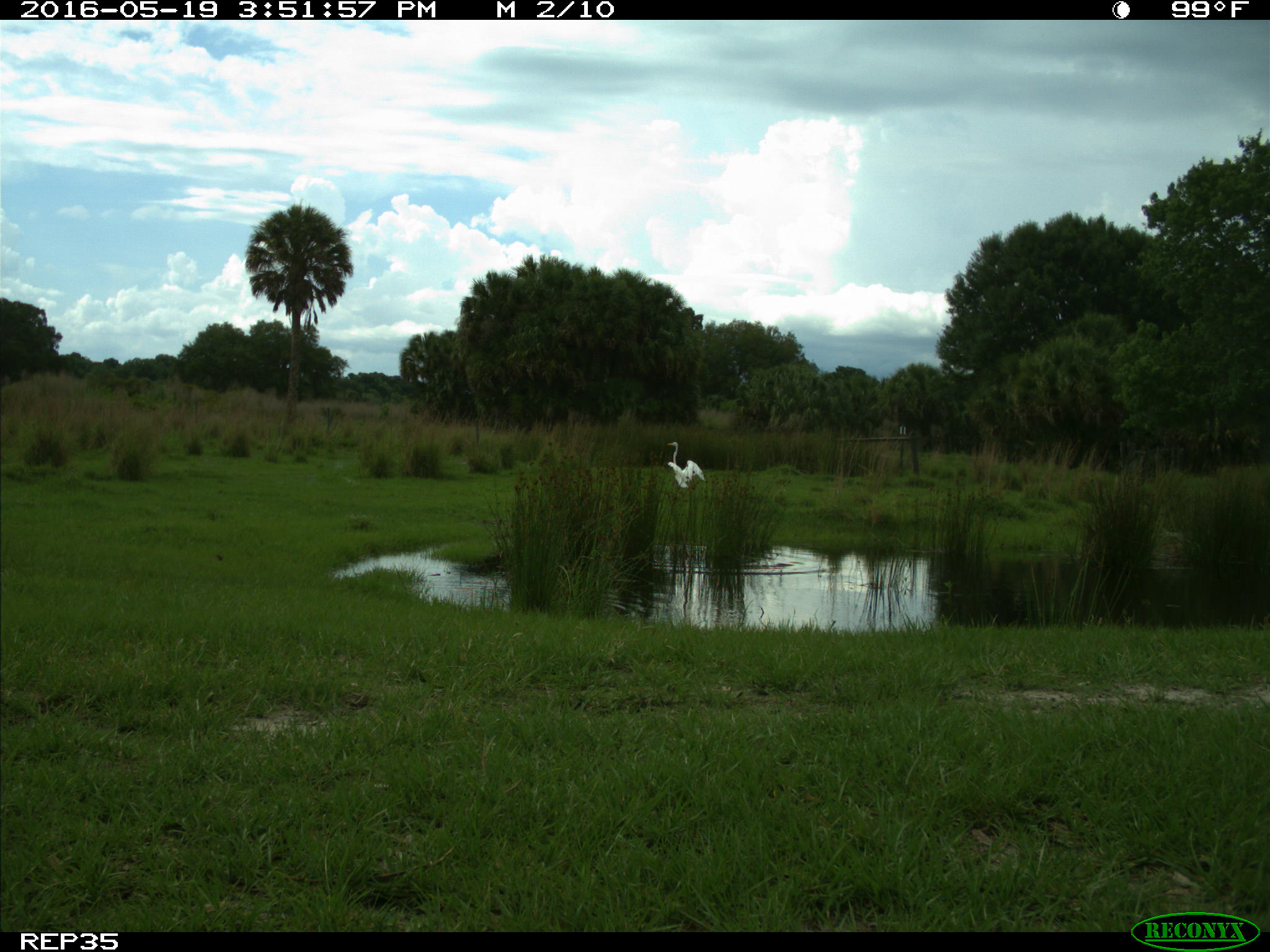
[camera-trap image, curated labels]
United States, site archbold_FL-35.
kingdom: Animalia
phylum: Chordata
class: Aves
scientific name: Aves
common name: birds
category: unidentified bird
Unidentified bird (birds) (Aves).